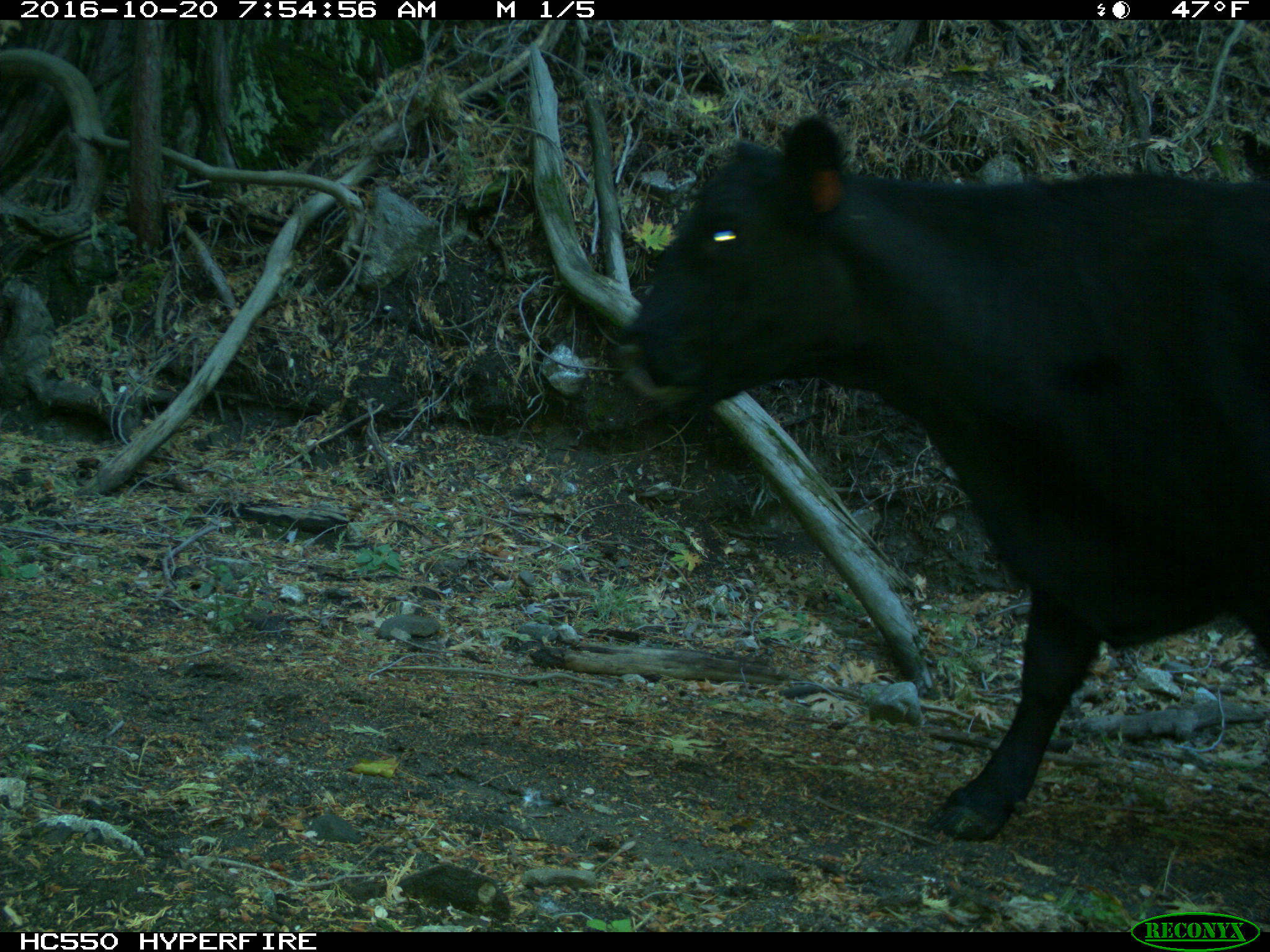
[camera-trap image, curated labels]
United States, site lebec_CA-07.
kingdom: Animalia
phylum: Chordata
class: Mammalia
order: Artiodactyla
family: Bovidae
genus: Bos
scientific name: Bos taurus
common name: domestic cow